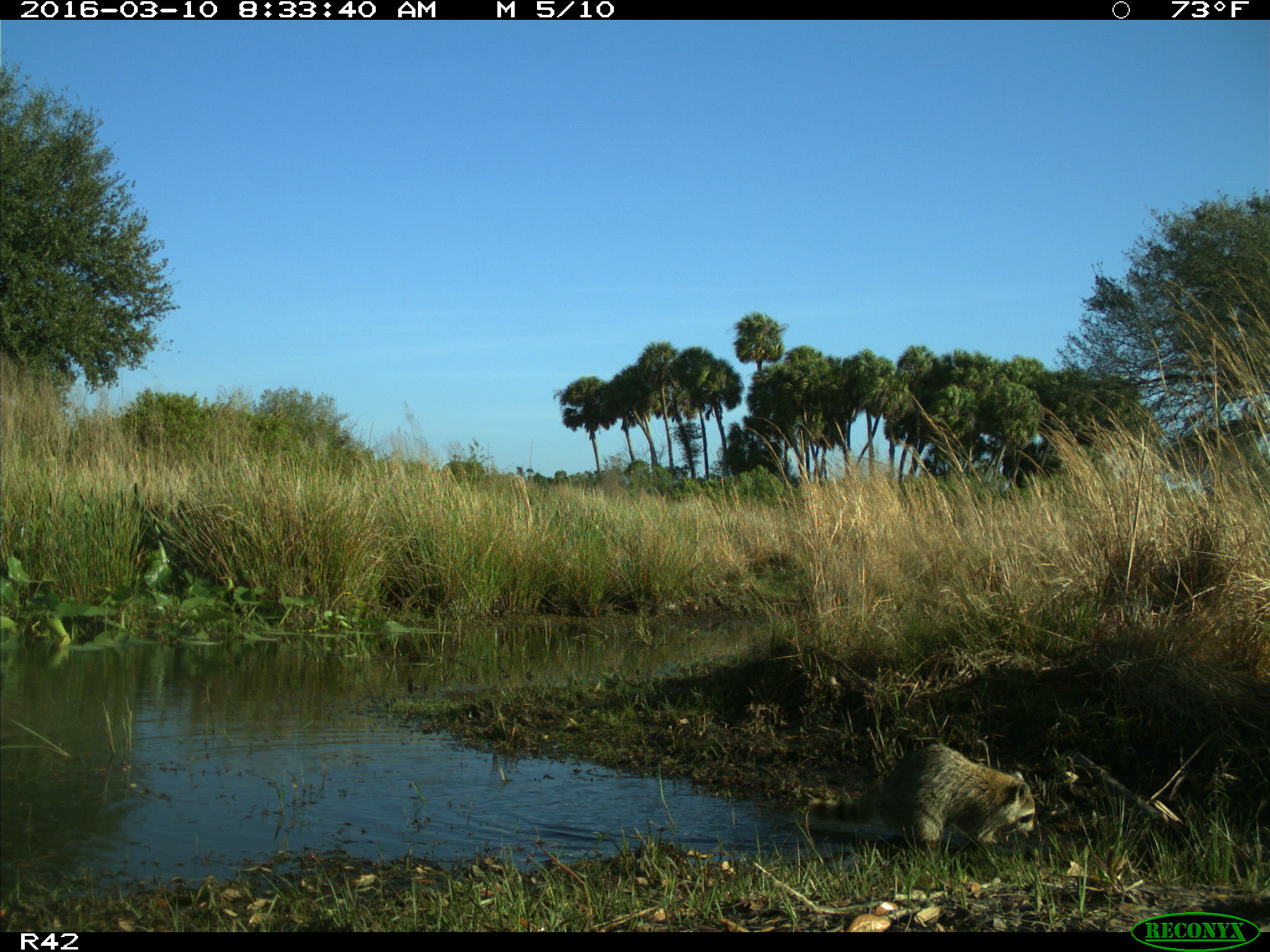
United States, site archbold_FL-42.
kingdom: Animalia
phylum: Chordata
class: Mammalia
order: Carnivora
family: Procyonidae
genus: Procyon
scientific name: Procyon lotor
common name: common raccoon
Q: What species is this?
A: Procyon lotor (common raccoon).